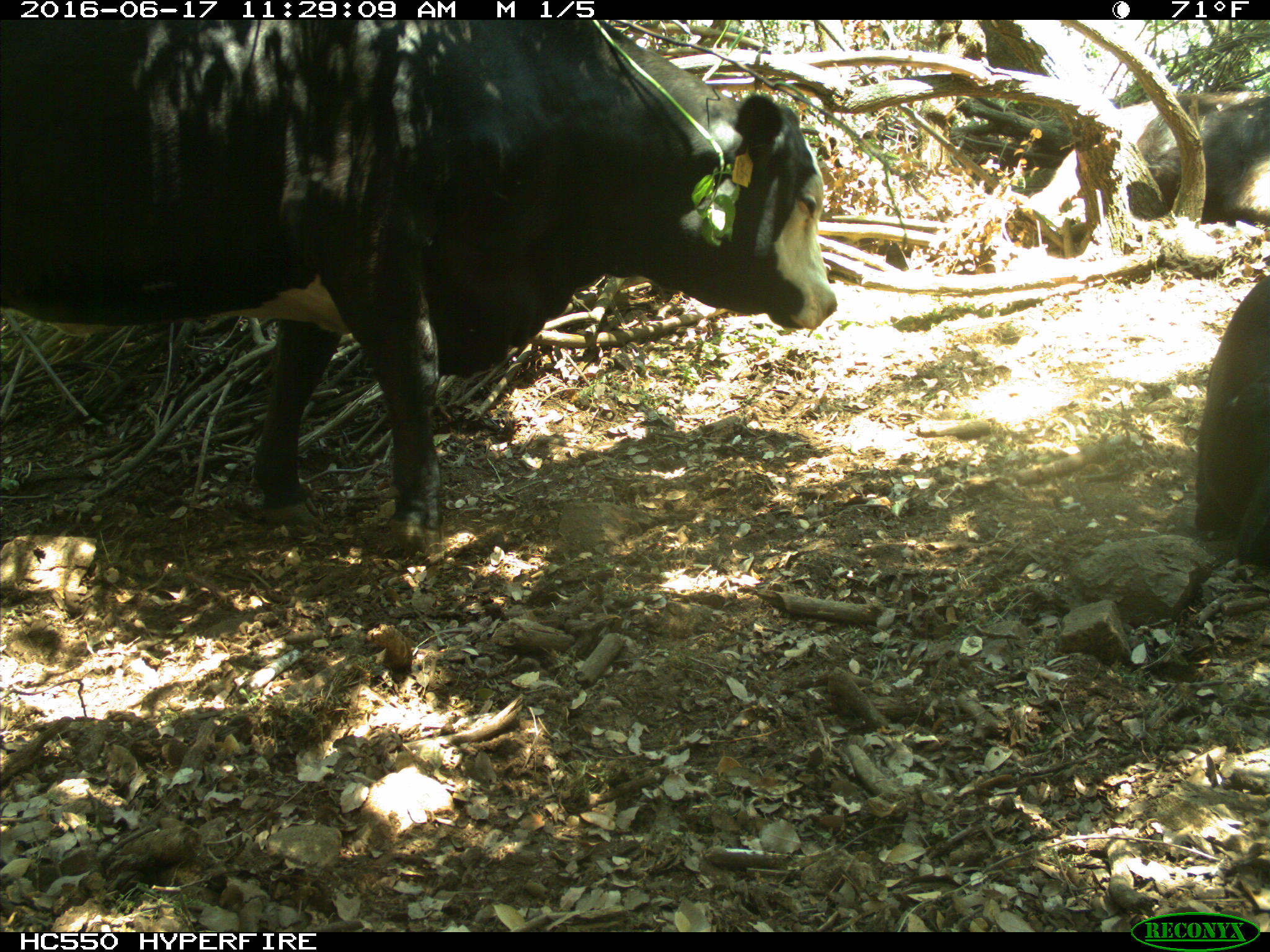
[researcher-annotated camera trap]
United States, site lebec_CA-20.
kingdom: Animalia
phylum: Chordata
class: Mammalia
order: Artiodactyla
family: Bovidae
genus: Bos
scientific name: Bos taurus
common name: domestic cow